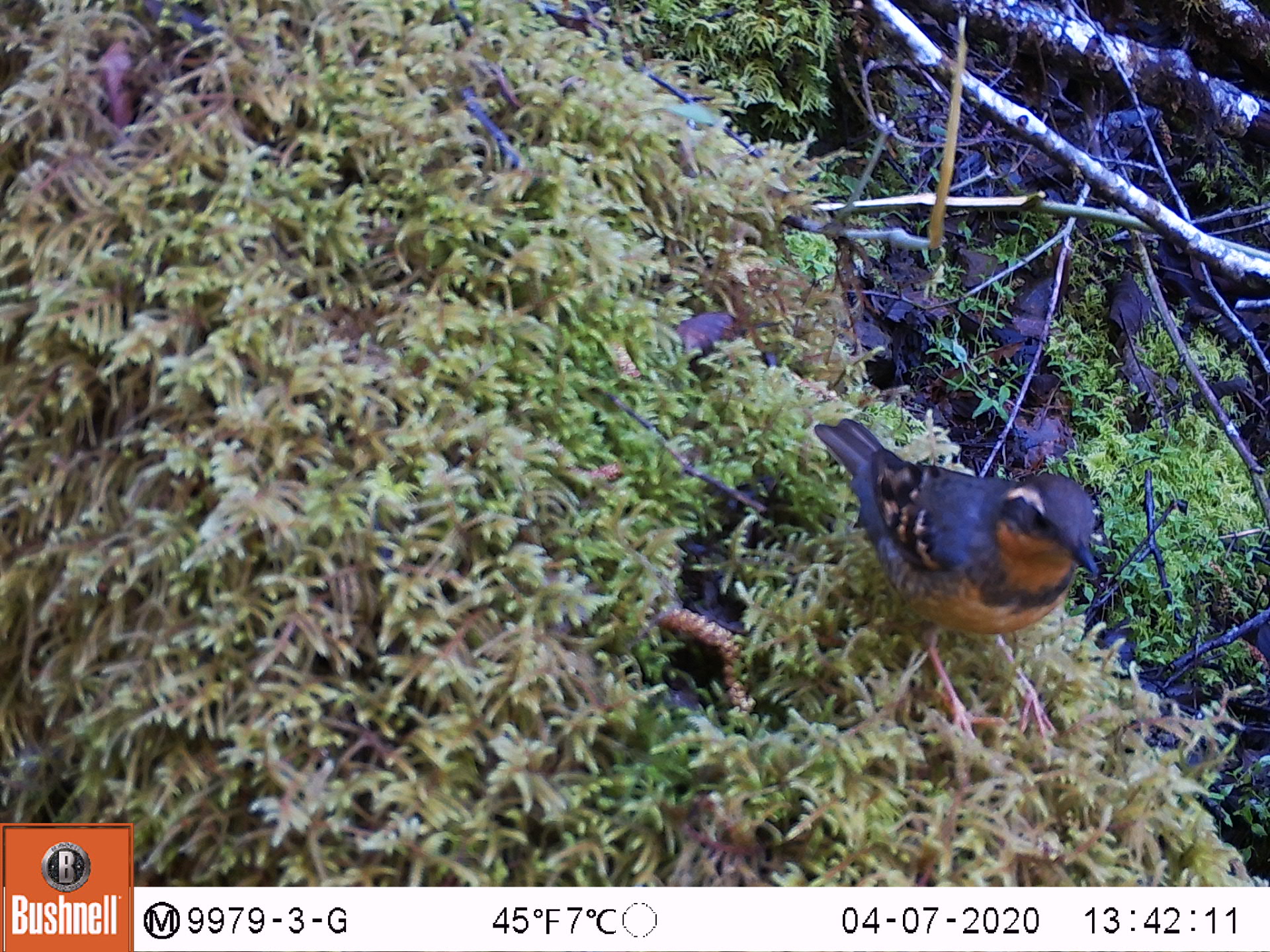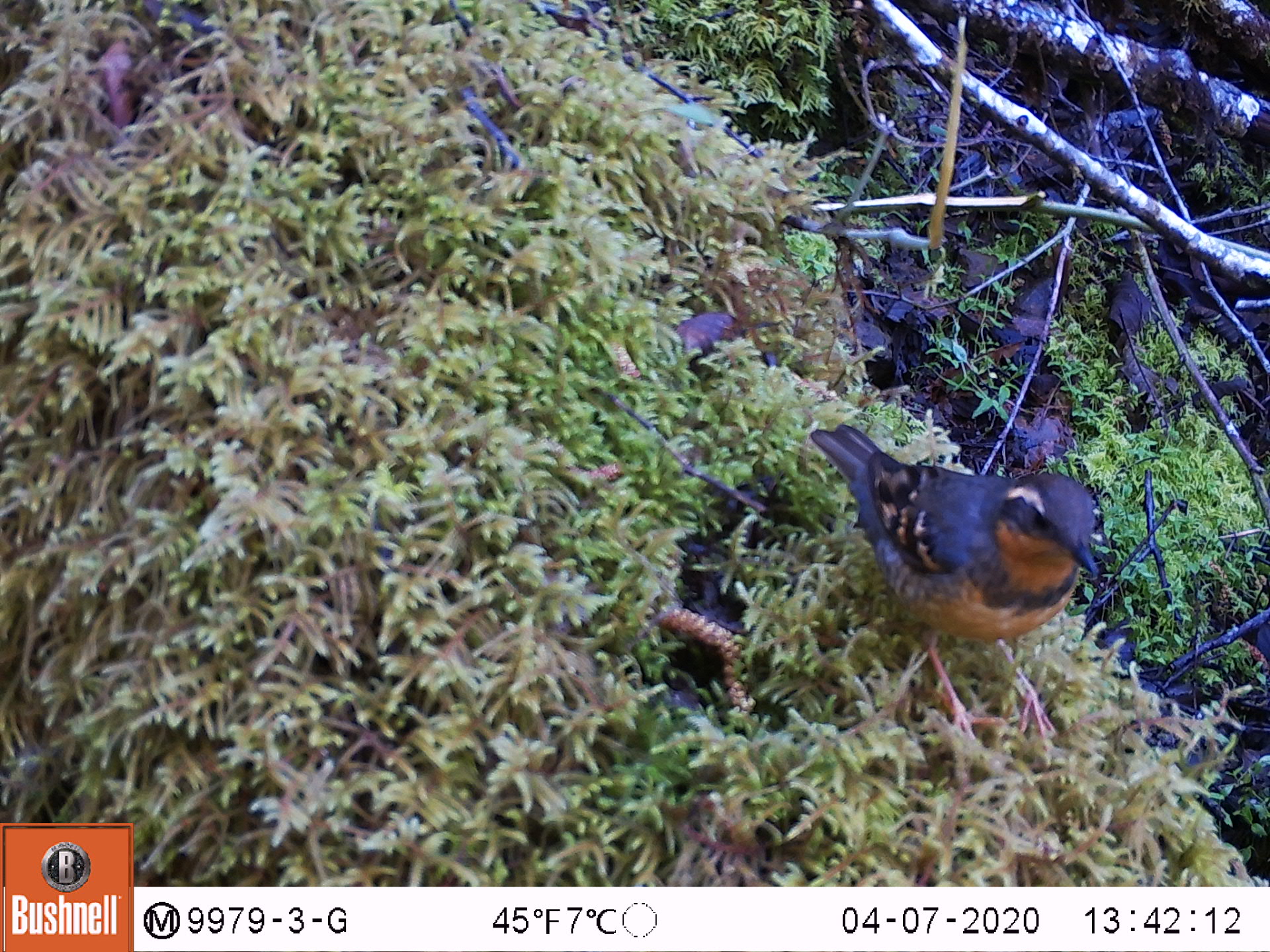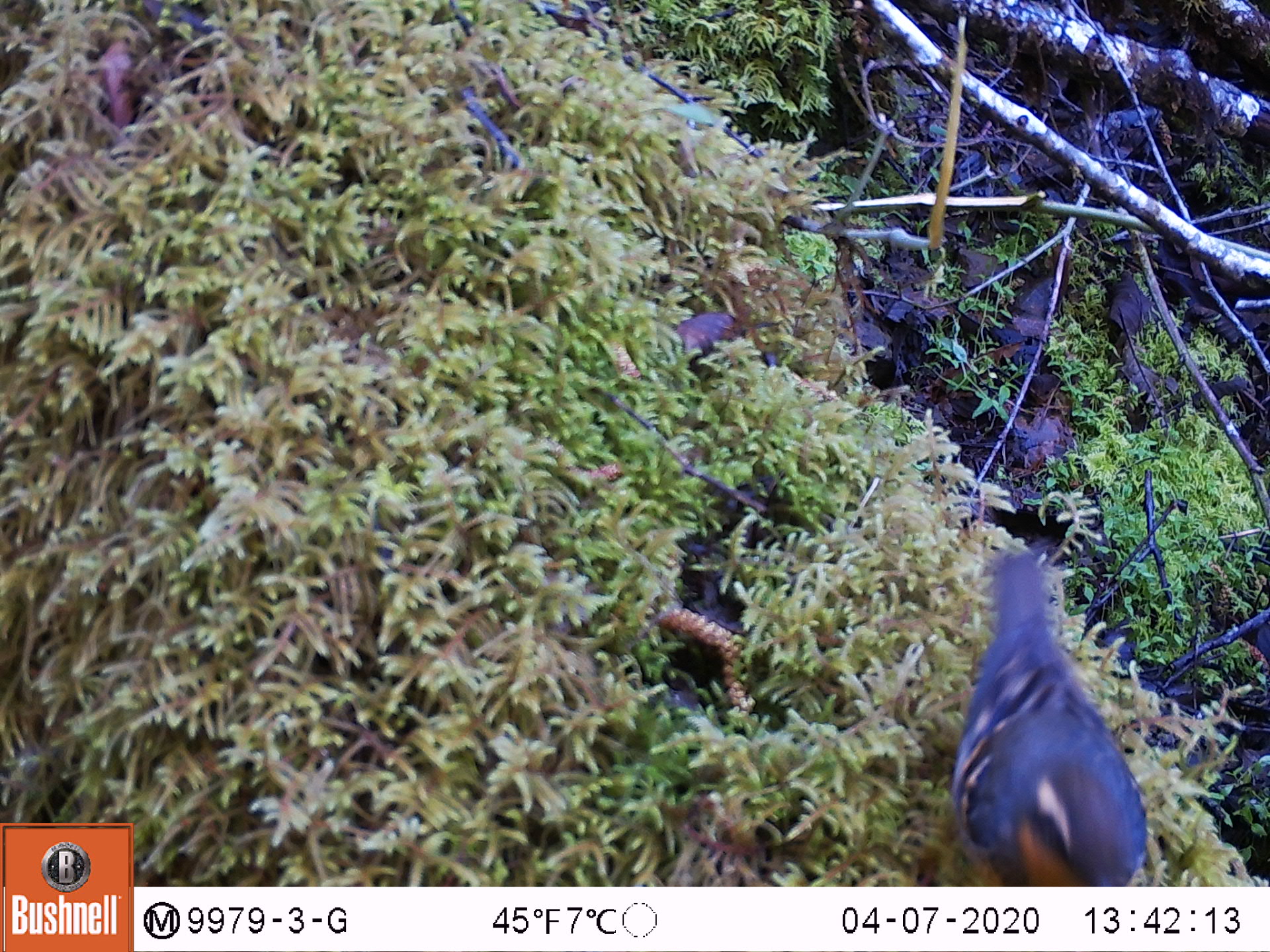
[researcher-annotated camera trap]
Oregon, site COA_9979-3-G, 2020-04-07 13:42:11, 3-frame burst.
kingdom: Animalia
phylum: Chordata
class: Aves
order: Passeriformes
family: Turdidae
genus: Ixoreus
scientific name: Ixoreus naevius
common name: varied thrush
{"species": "varied thrush (Ixoreus naevius)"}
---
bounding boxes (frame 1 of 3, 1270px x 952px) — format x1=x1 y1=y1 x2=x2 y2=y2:
varied thrush: x1=817 y1=415 x2=1099 y2=735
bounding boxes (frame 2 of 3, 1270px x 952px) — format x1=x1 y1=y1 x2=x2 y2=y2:
varied thrush: x1=813 y1=418 x2=1099 y2=735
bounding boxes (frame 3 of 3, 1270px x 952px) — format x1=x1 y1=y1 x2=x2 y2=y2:
varied thrush: x1=941 y1=551 x2=1146 y2=876